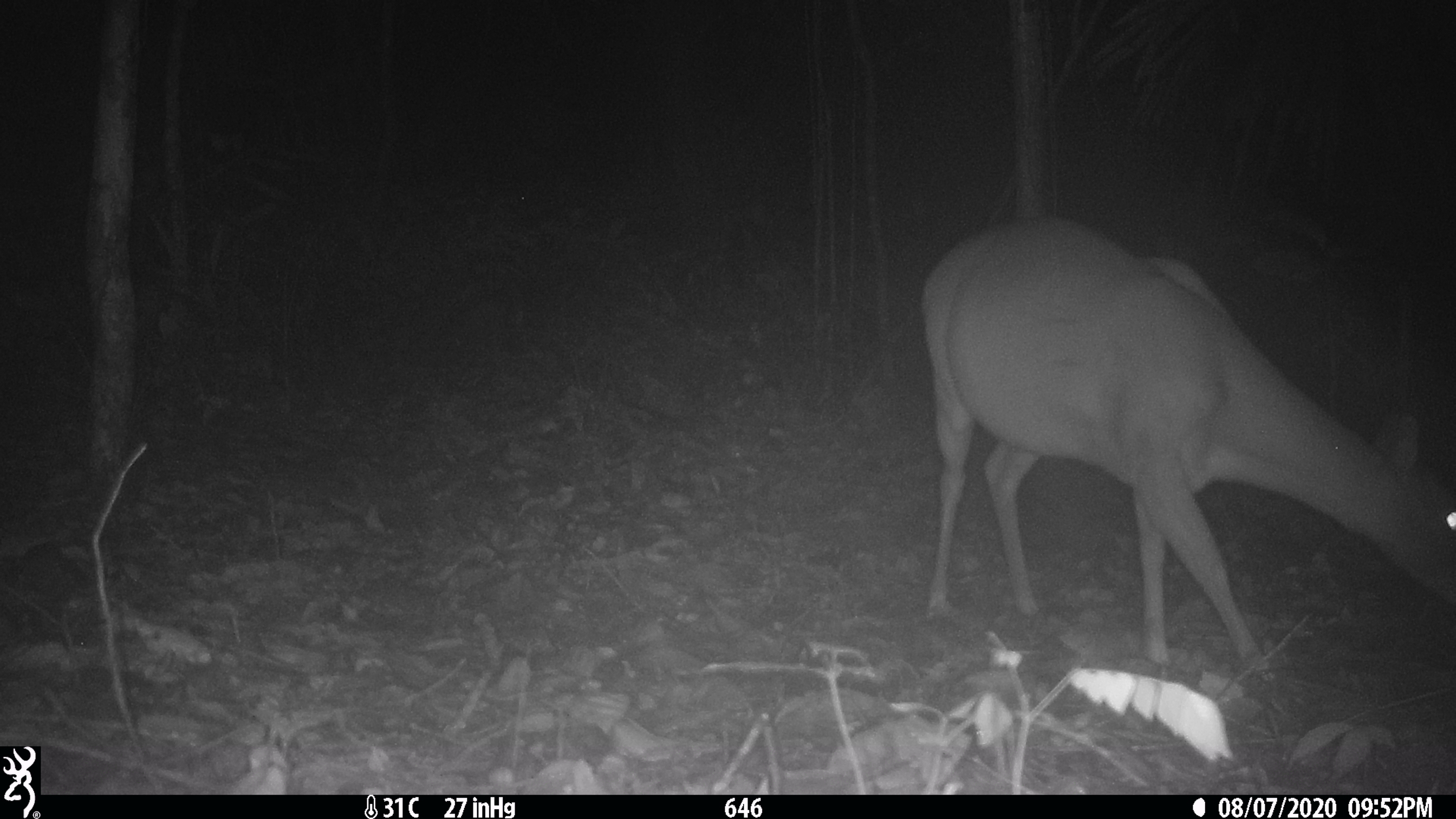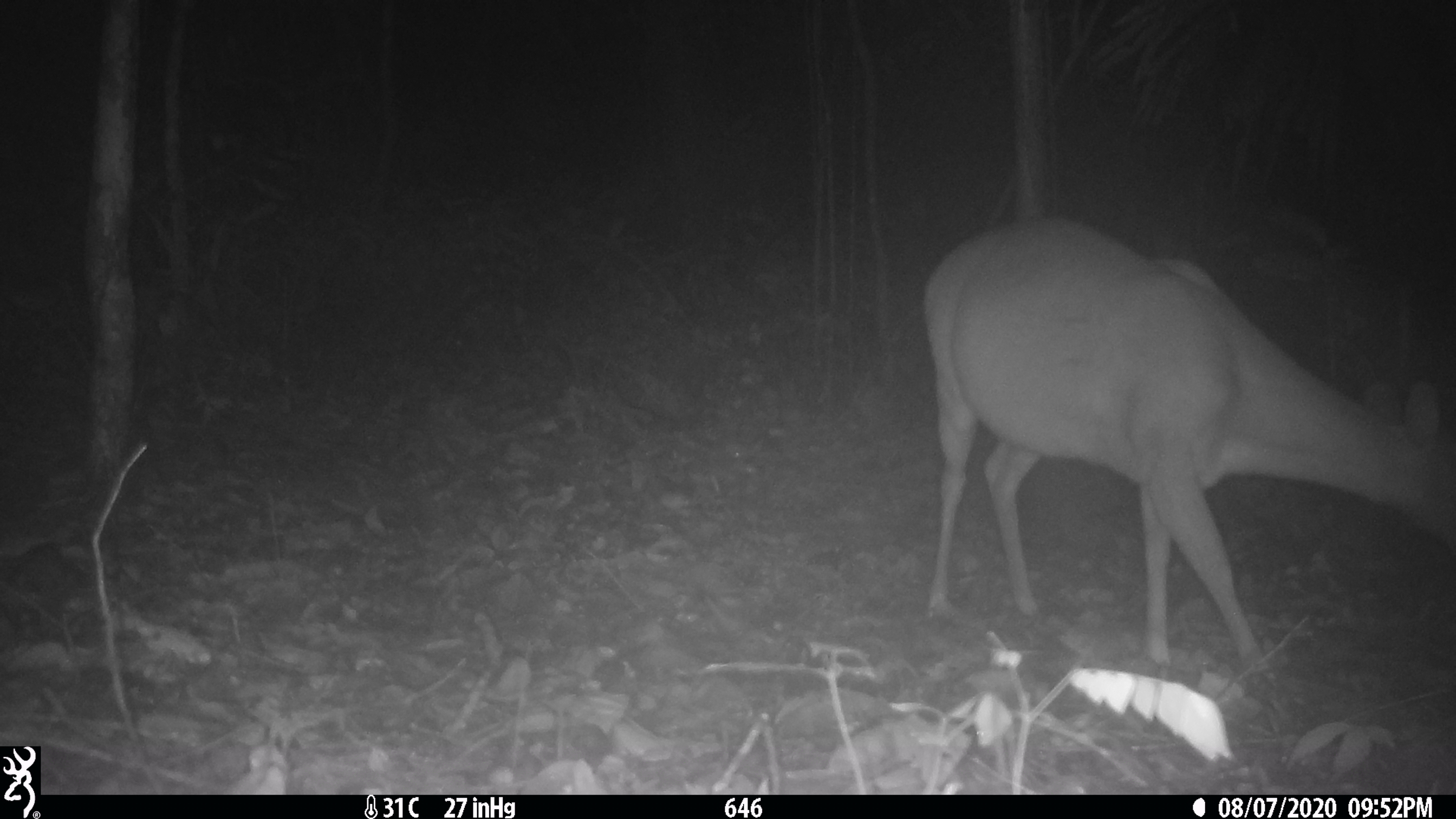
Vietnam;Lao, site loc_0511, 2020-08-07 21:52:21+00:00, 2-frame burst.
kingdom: Animalia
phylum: Chordata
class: Mammalia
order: Artiodactyla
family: Cervidae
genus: Muntiacus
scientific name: Muntiacus vuquangensis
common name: large-antlered muntjac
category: large antlered muntjac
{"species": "large antlered muntjac (large-antlered muntjac) (Muntiacus vuquangensis)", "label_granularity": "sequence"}